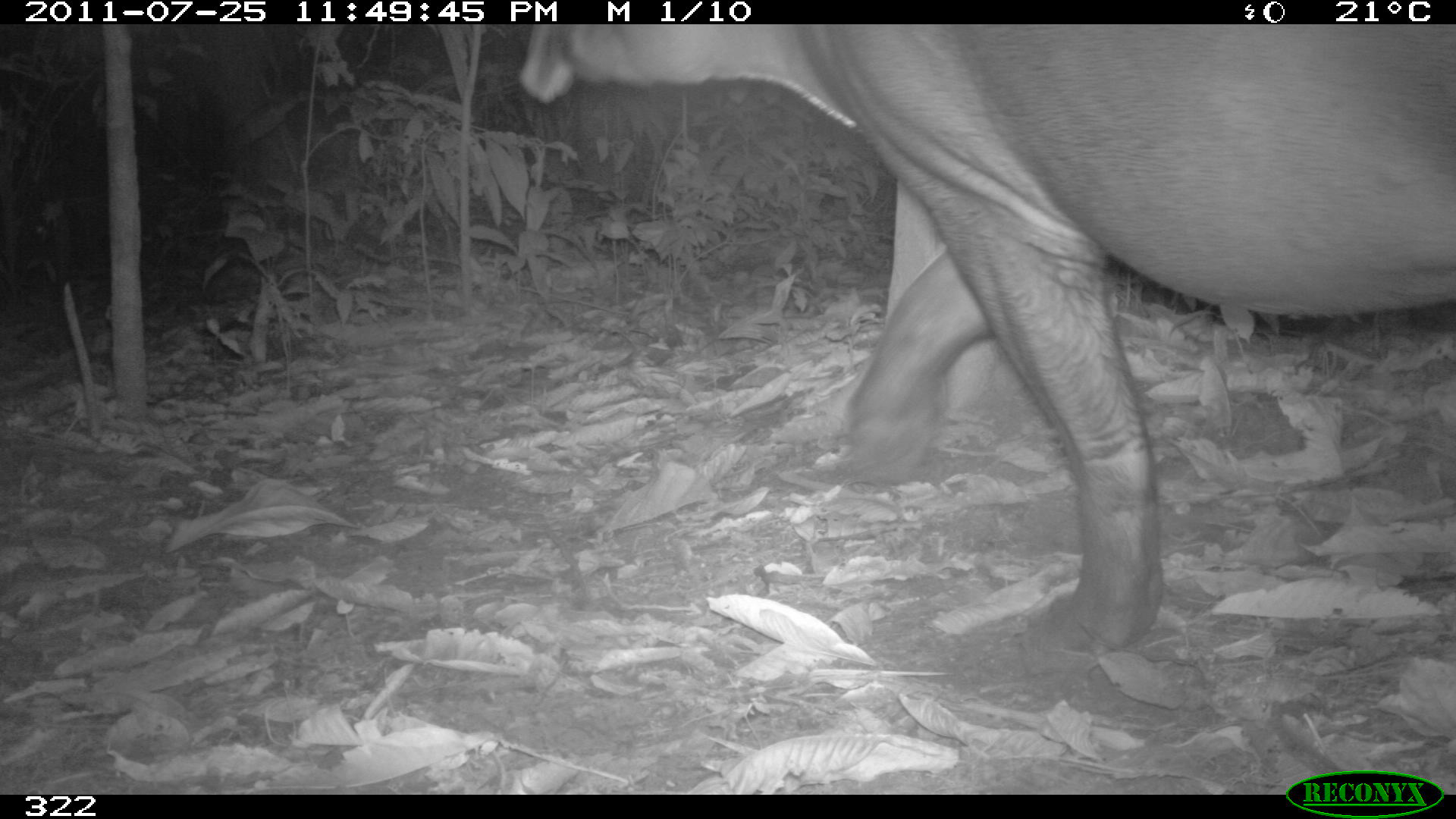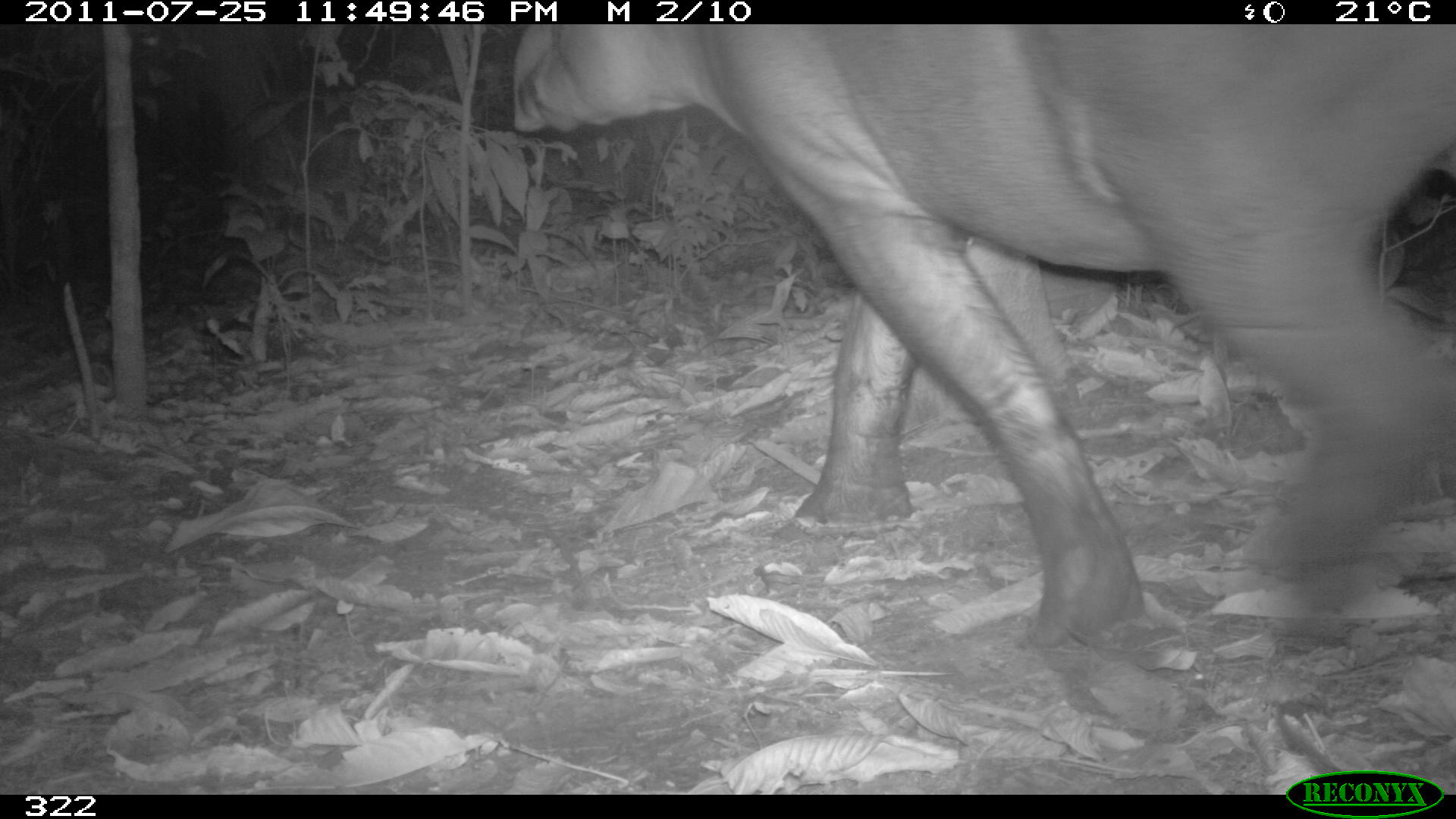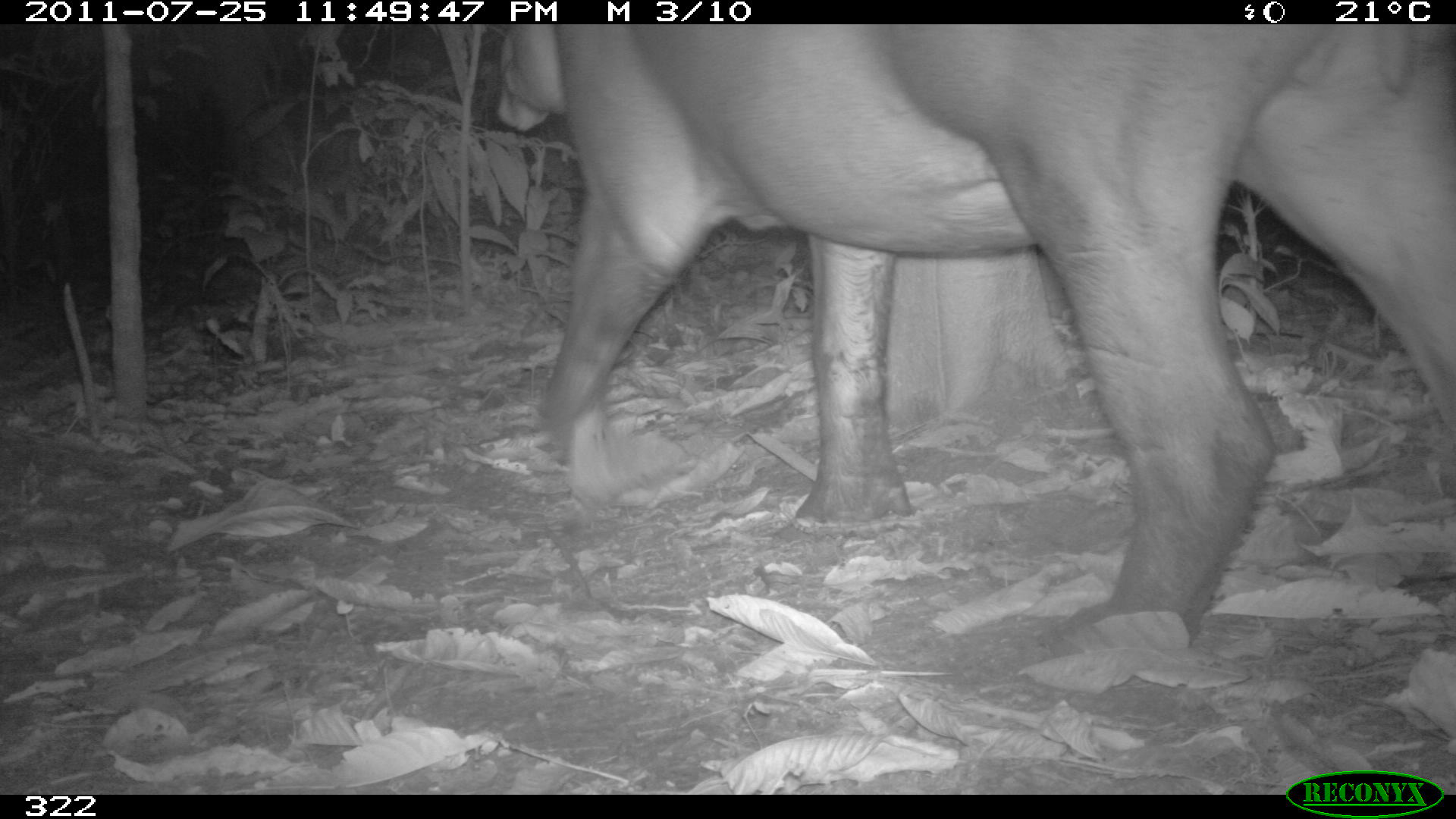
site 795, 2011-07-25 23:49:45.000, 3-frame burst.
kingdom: Animalia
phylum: Chordata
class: Mammalia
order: Perissodactyla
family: Tapiridae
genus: Tapirus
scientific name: Tapirus terrestris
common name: south american tapir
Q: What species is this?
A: Tapirus terrestris (south american tapir).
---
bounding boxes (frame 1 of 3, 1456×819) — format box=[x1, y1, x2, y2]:
tapirus terrestris: box=[518, 23, 1456, 649]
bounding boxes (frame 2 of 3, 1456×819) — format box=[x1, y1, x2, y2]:
tapirus terrestris: box=[510, 23, 1451, 646]